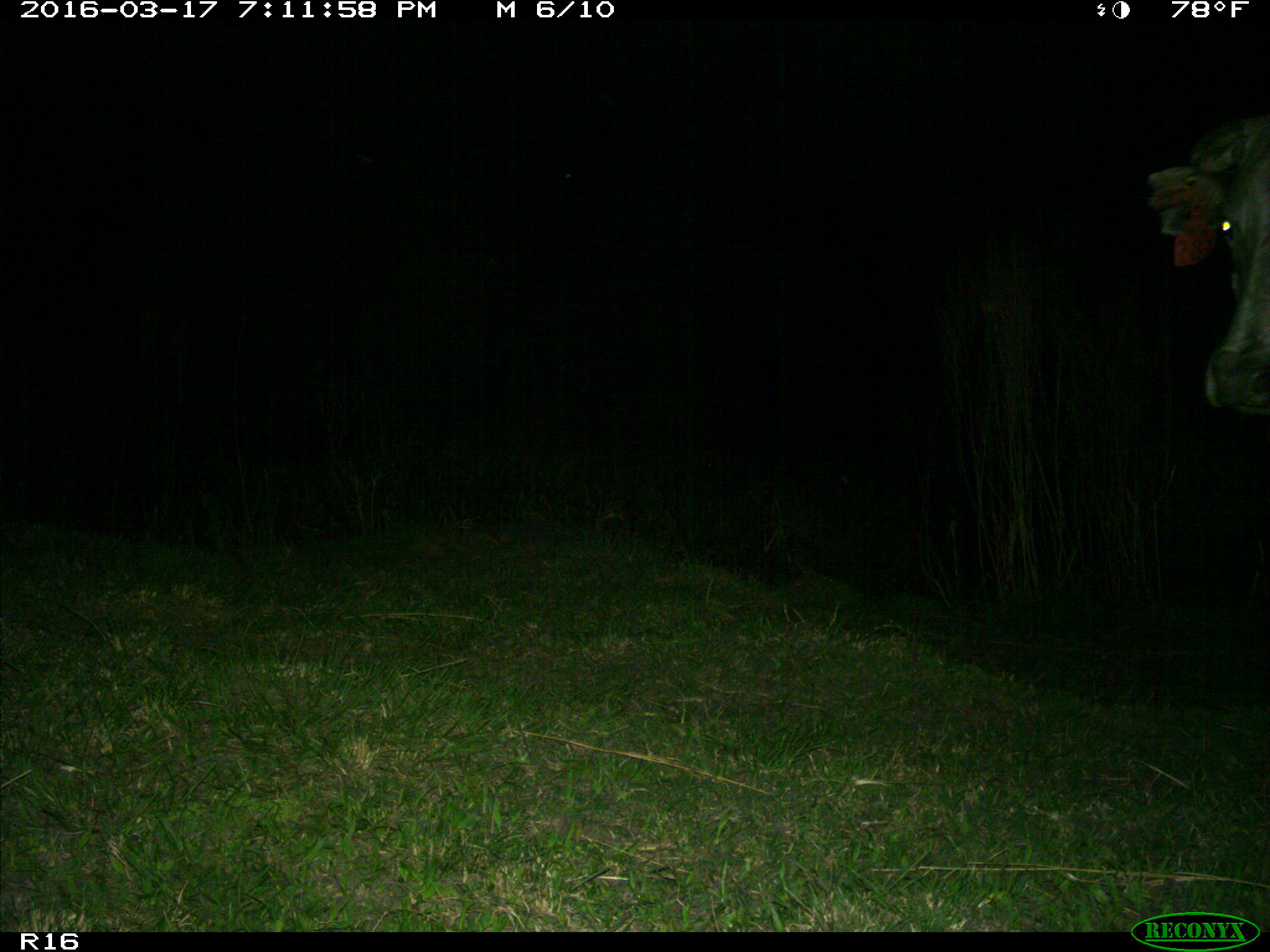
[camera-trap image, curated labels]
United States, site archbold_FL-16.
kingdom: Animalia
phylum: Chordata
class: Mammalia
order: Artiodactyla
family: Bovidae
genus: Bos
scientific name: Bos taurus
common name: domestic cow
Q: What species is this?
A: Bos taurus (domestic cow).